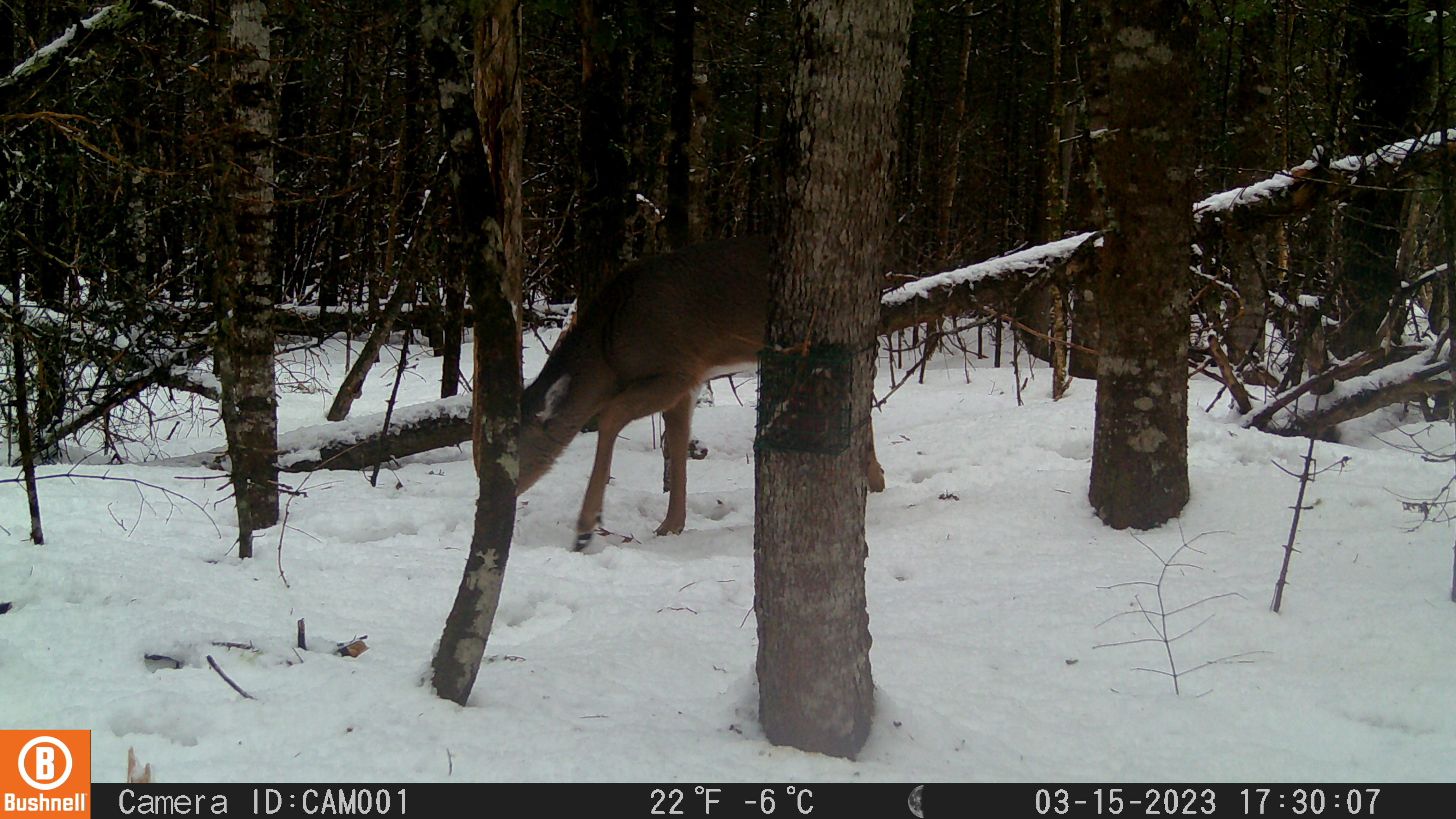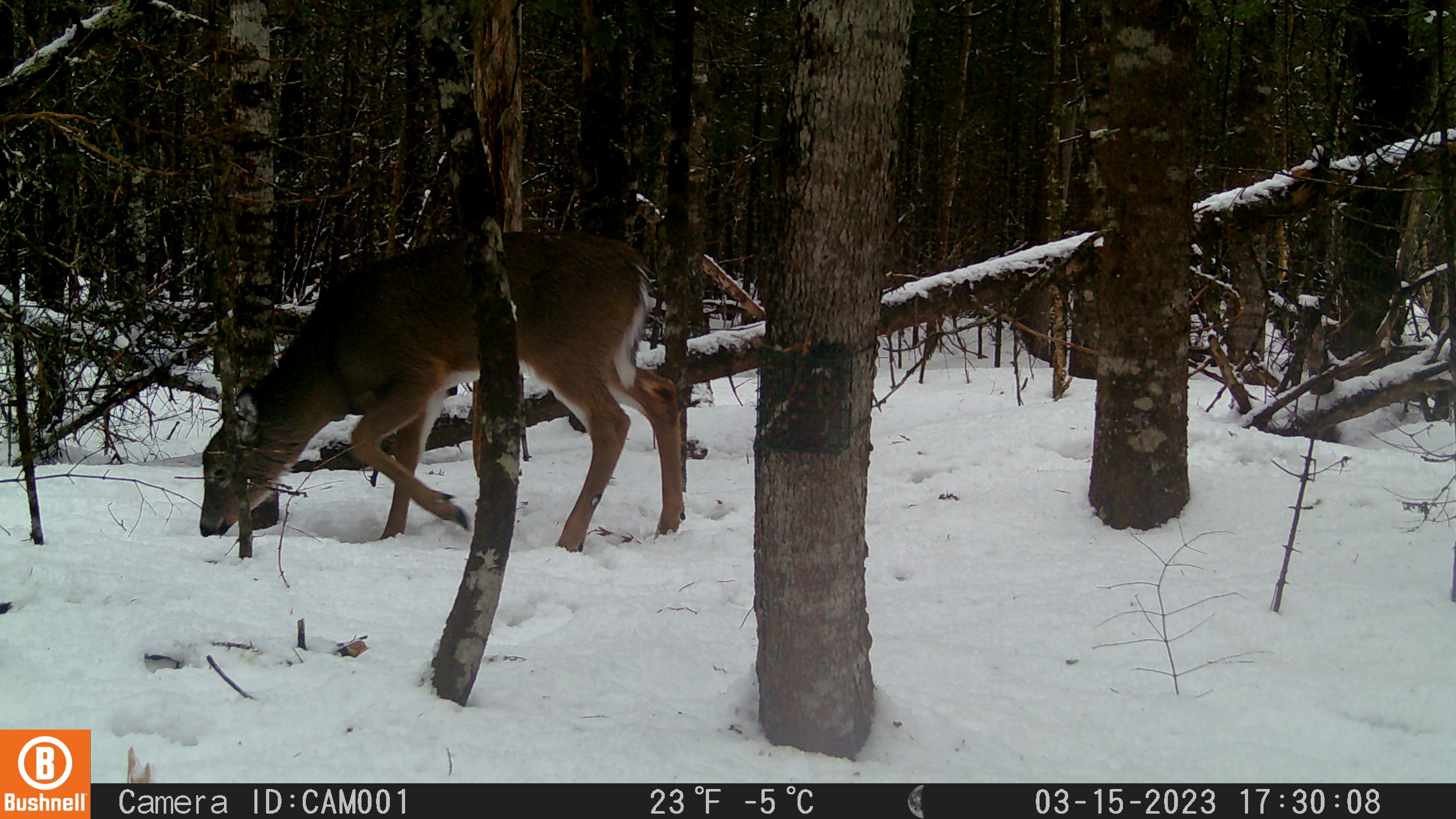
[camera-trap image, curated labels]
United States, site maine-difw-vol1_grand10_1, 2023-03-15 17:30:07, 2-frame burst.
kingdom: Animalia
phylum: Chordata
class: Mammalia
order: Artiodactyla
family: Cervidae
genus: Odocoileus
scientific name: Odocoileus virginianus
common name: white-tailed deer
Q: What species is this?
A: White-tailed deer (Odocoileus virginianus).